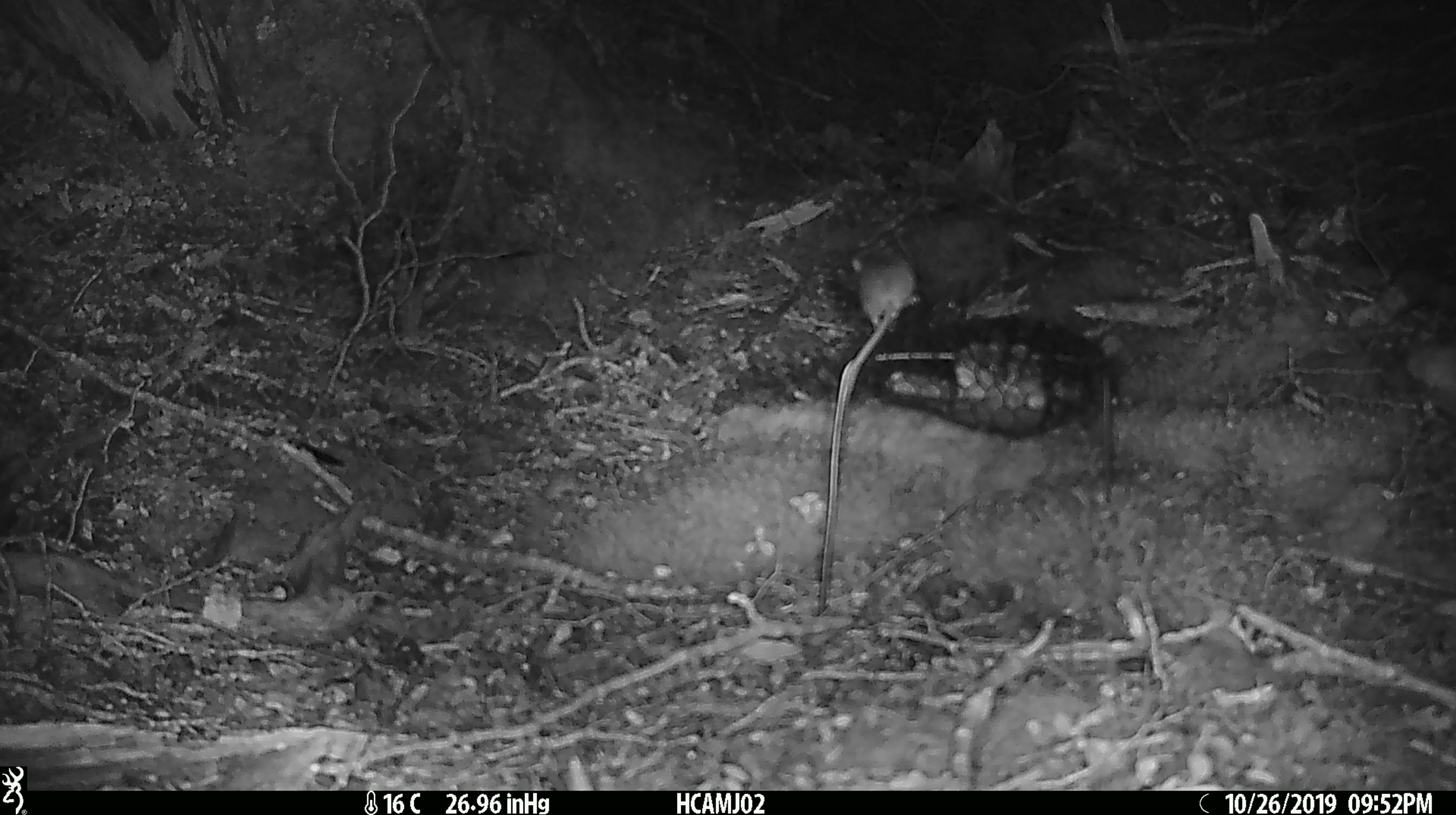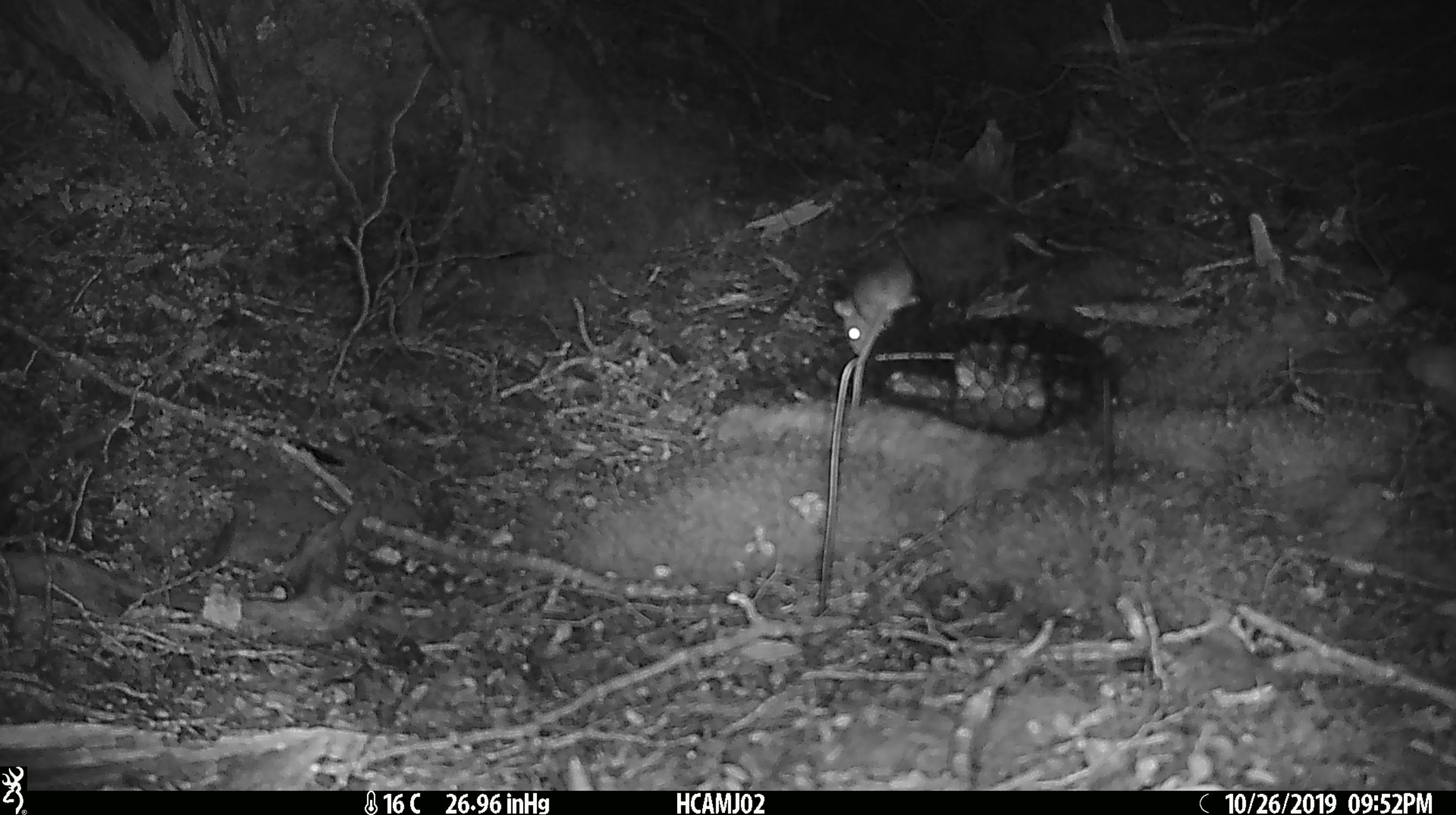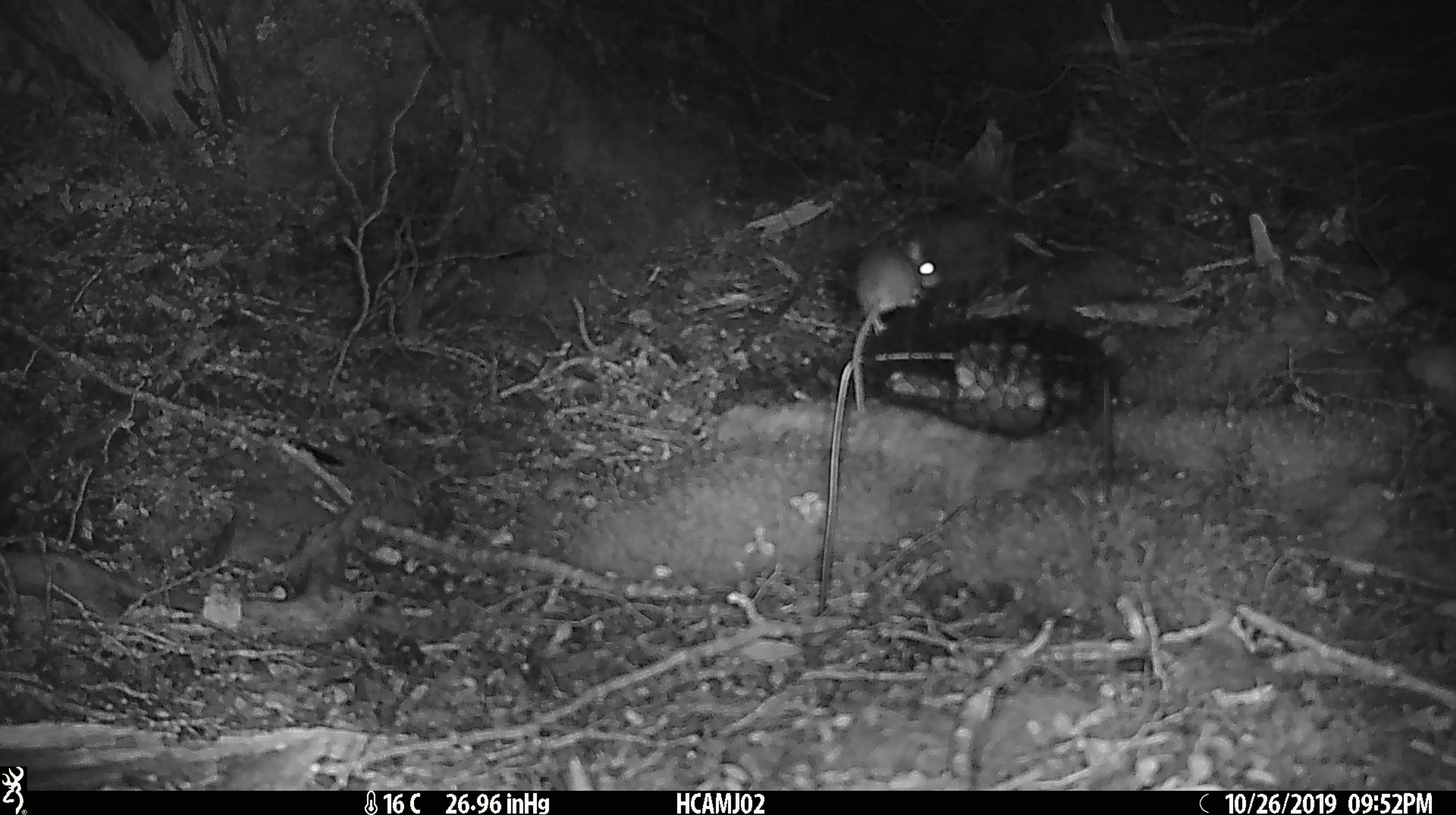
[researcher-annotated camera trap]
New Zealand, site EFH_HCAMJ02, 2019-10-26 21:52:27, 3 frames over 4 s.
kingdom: Animalia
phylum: Chordata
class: Mammalia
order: Rodentia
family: Muridae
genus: Mus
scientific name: Mus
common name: mouse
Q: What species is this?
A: Mouse (Mus).